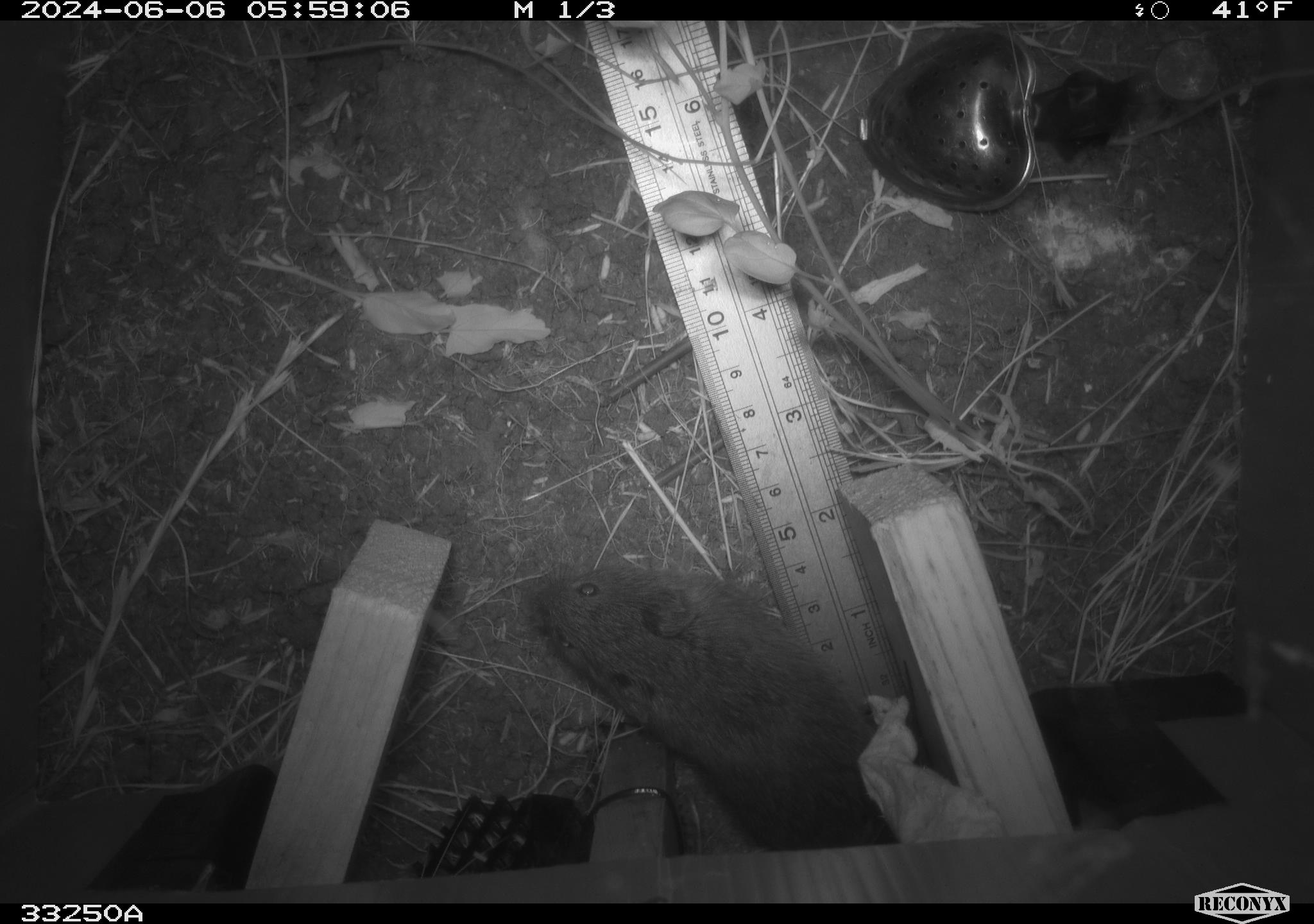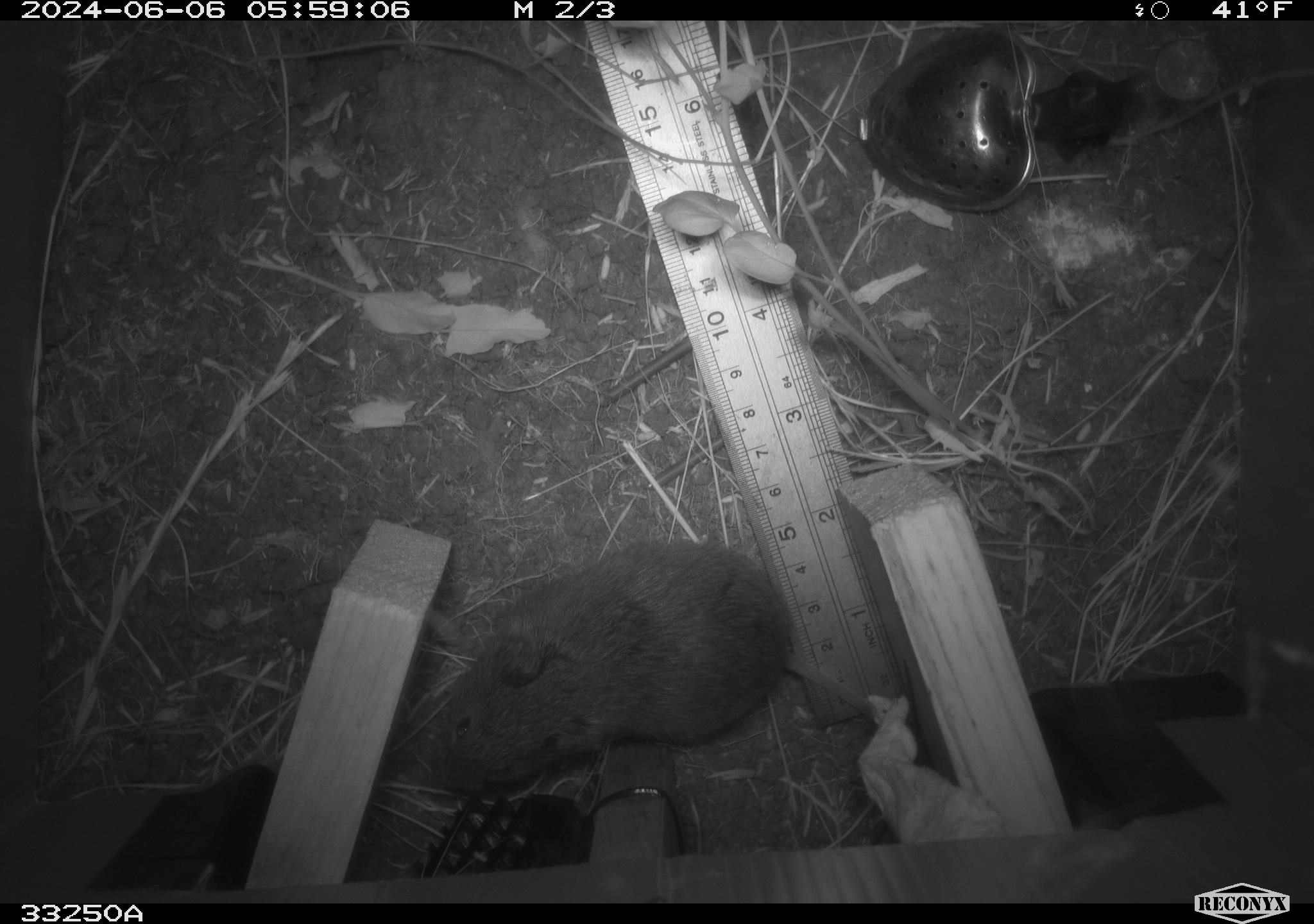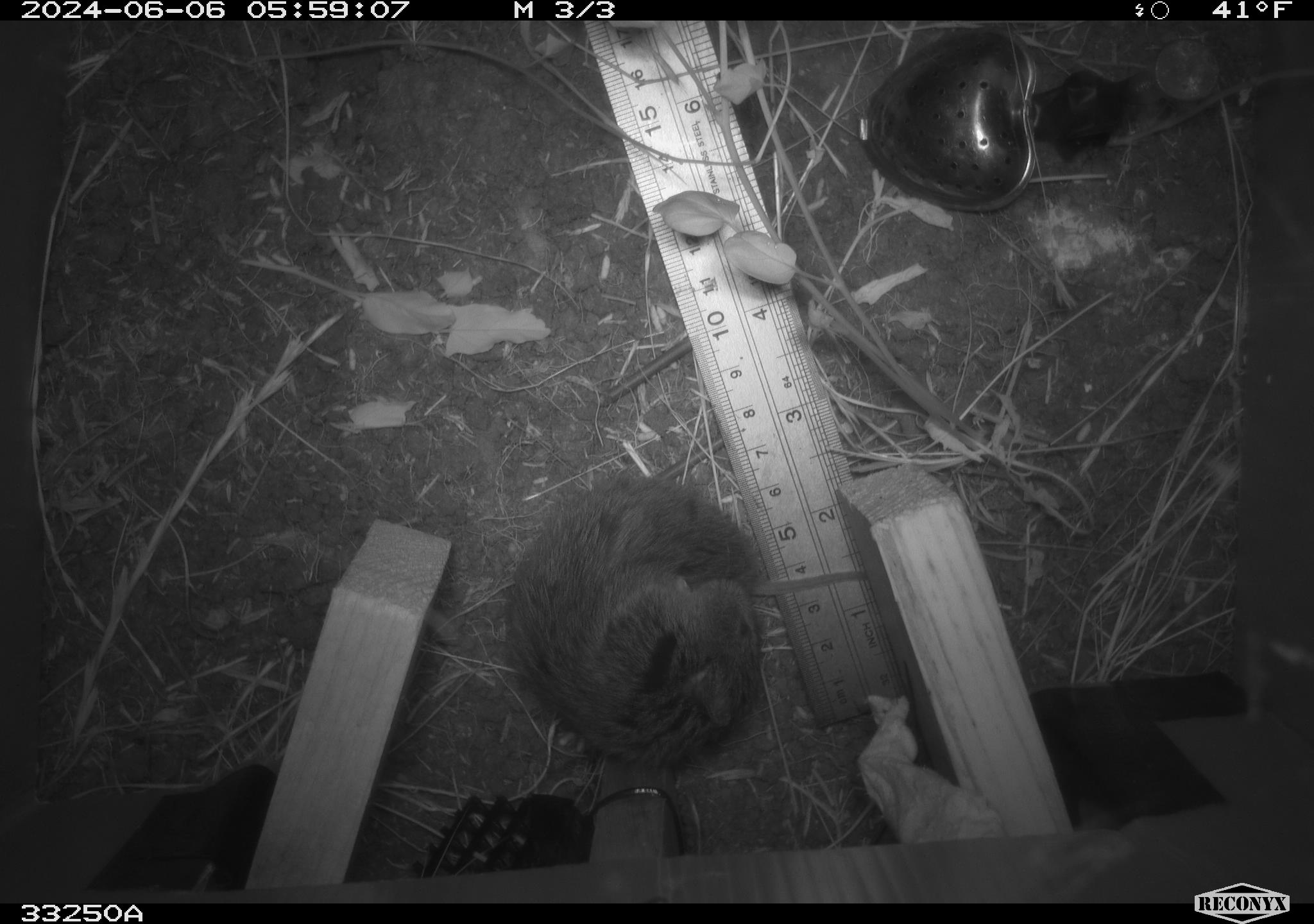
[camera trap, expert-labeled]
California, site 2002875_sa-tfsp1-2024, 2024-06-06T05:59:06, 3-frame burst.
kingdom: Animalia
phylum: Chordata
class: Mammalia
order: Rodentia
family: Cricetidae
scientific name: Arvicolinae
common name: voles, lemmings, and muskrats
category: arvicolinae subfamily